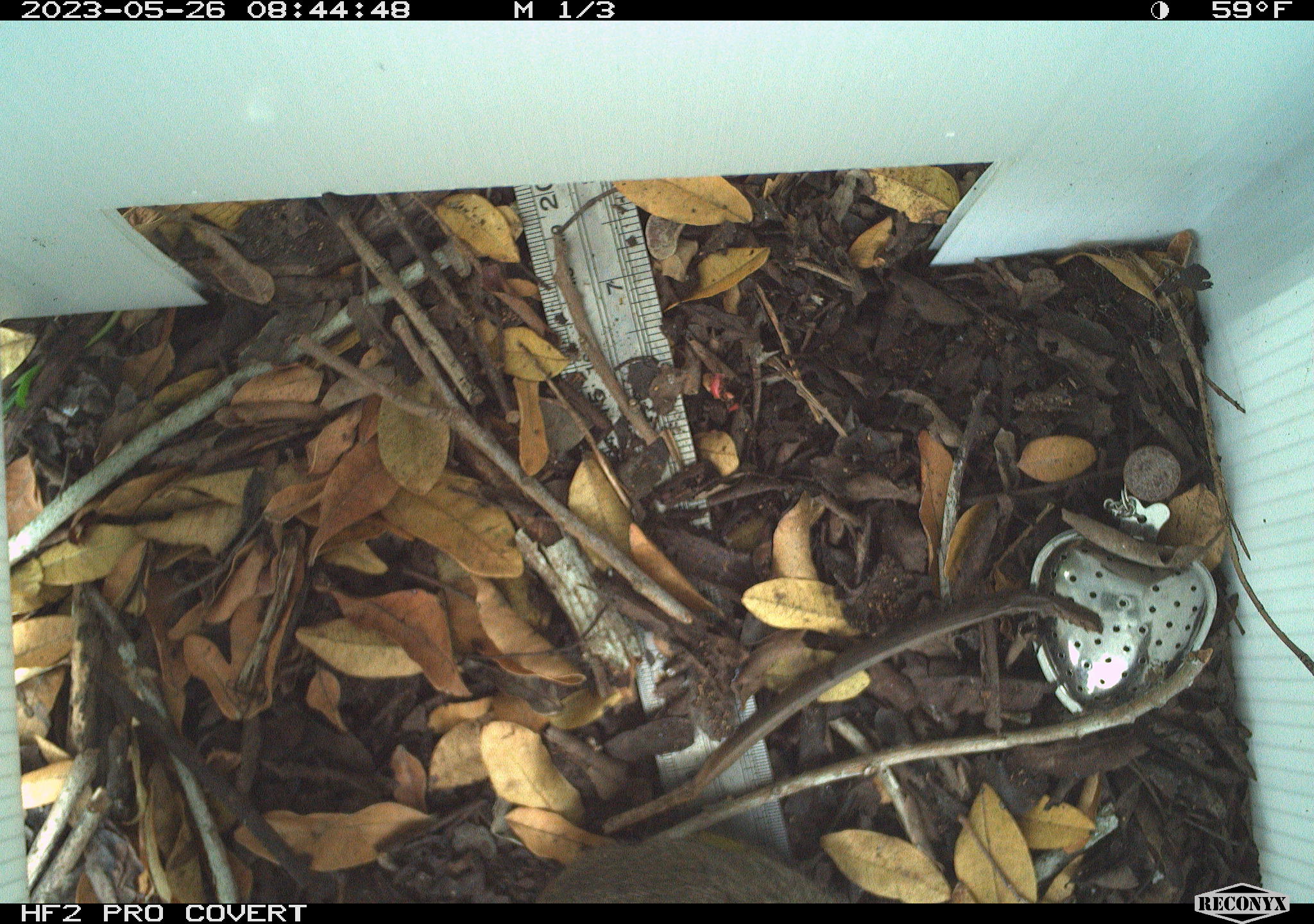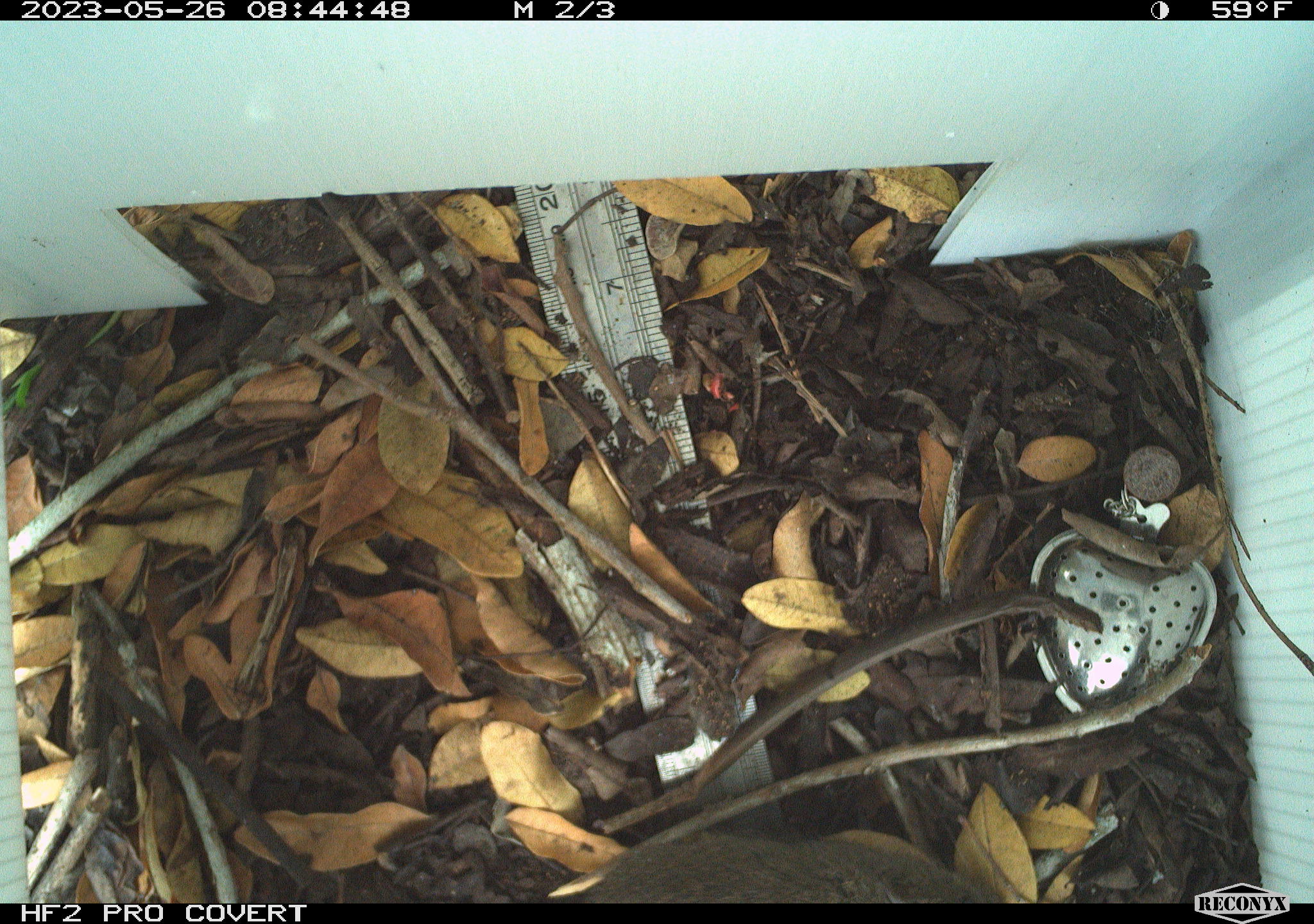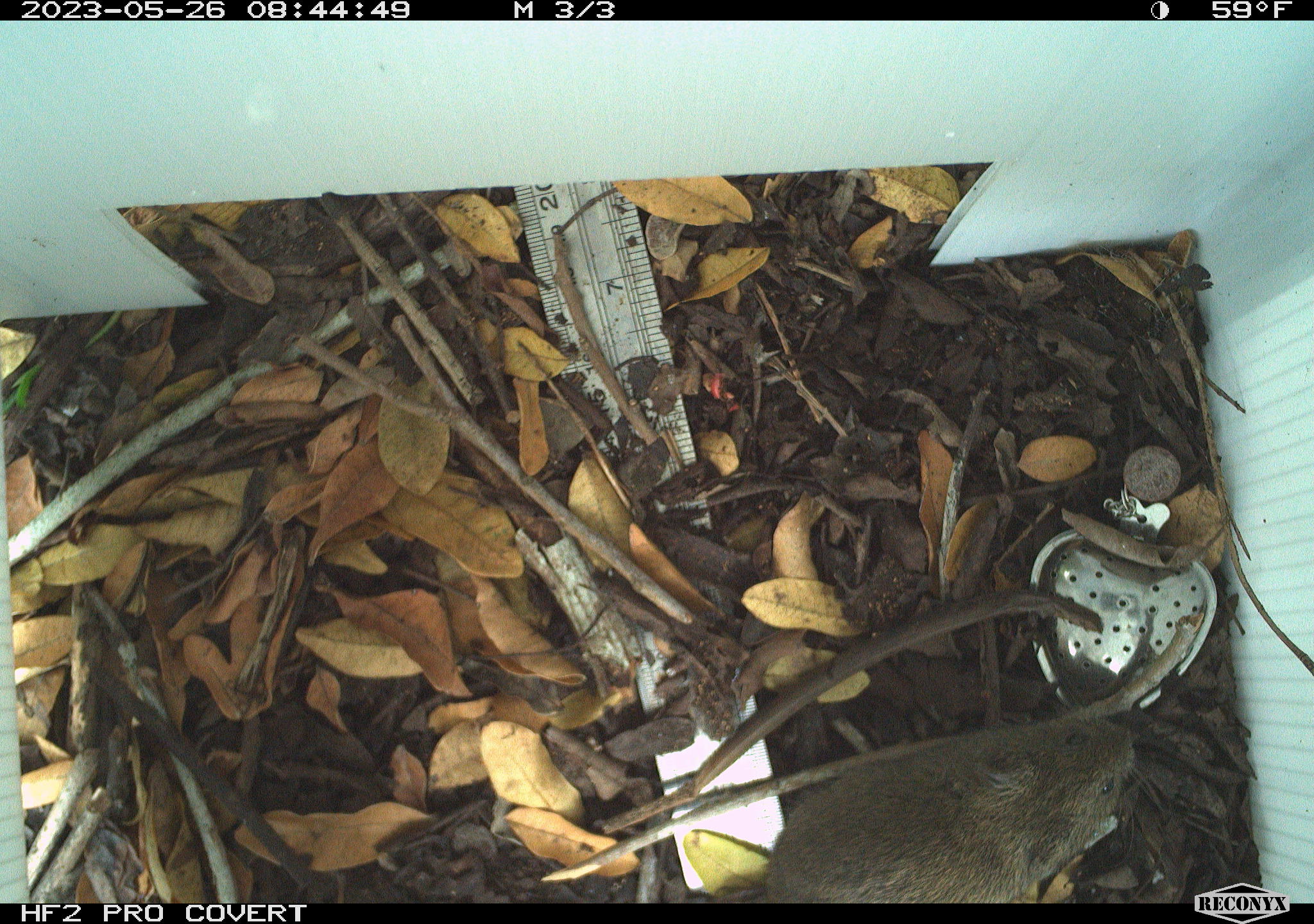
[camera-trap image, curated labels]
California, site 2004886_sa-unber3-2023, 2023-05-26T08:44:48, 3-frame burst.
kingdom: Animalia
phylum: Chordata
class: Mammalia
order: Rodentia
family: Cricetidae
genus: Microtus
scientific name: Microtus californicus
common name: california vole